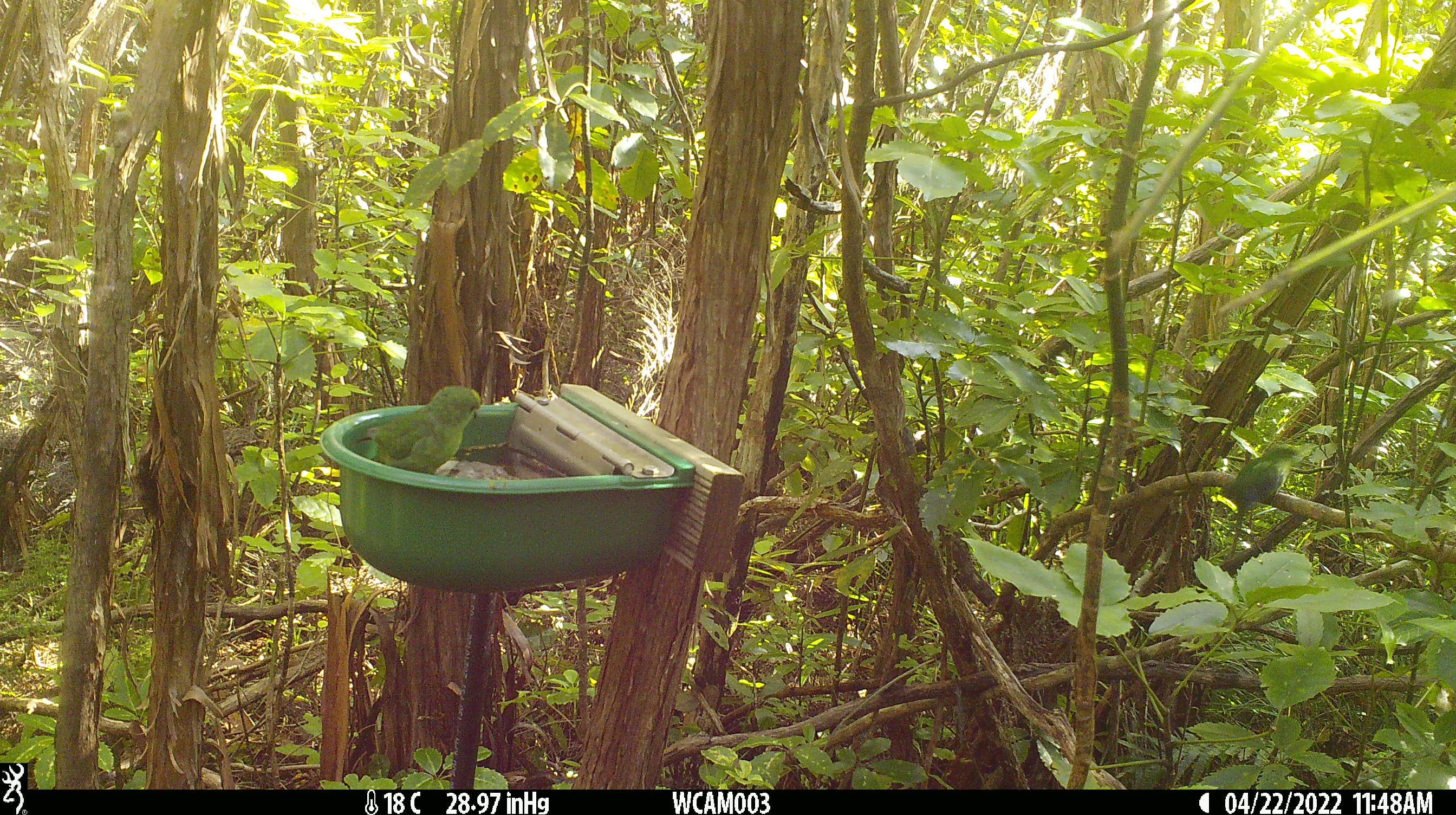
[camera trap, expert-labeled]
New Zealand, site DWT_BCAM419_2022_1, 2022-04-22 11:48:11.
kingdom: Animalia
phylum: Chordata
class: Aves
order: Psittaciformes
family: Psittaculidae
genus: Cyanoramphus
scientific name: Cyanoramphus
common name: parakeet